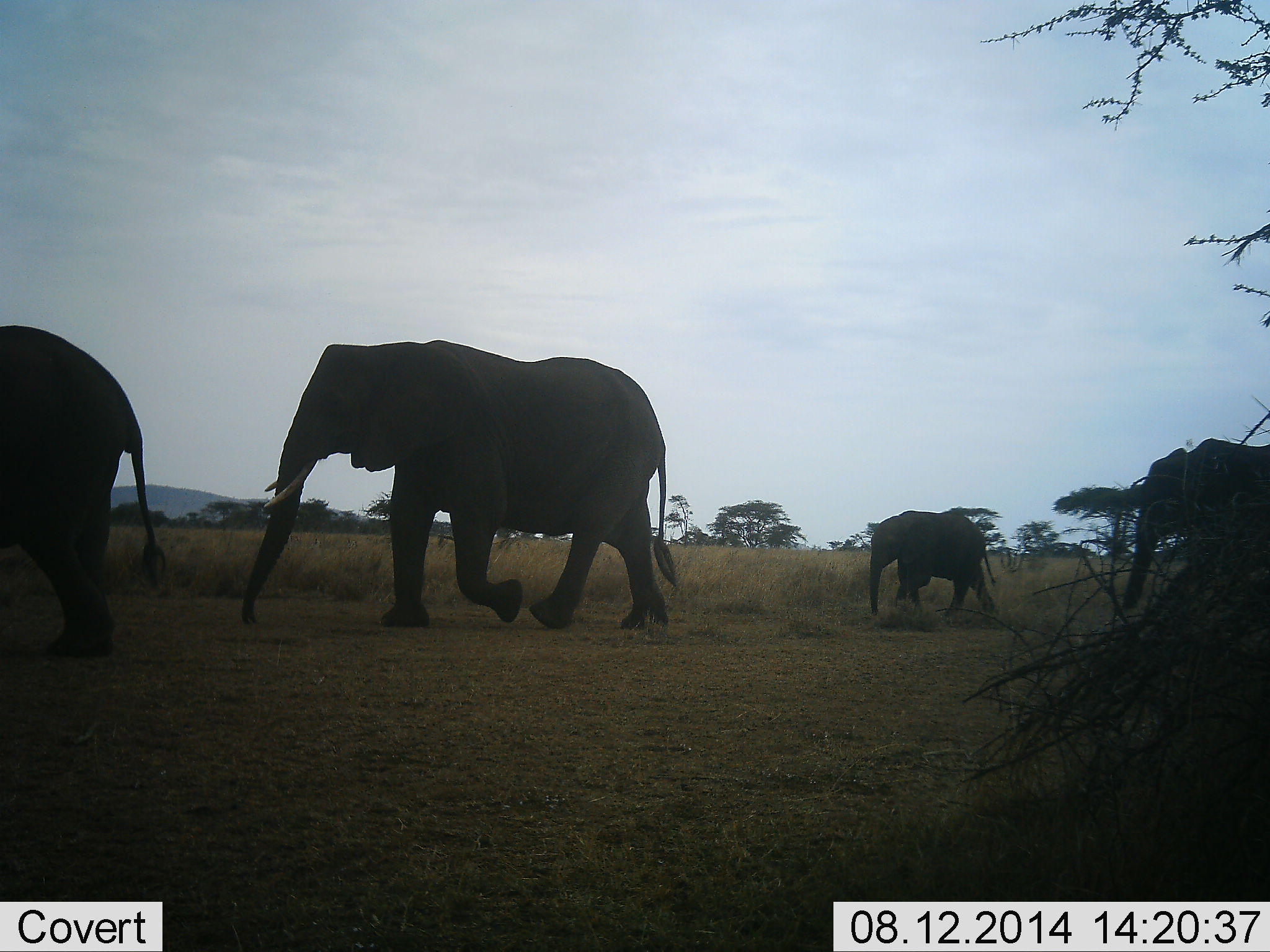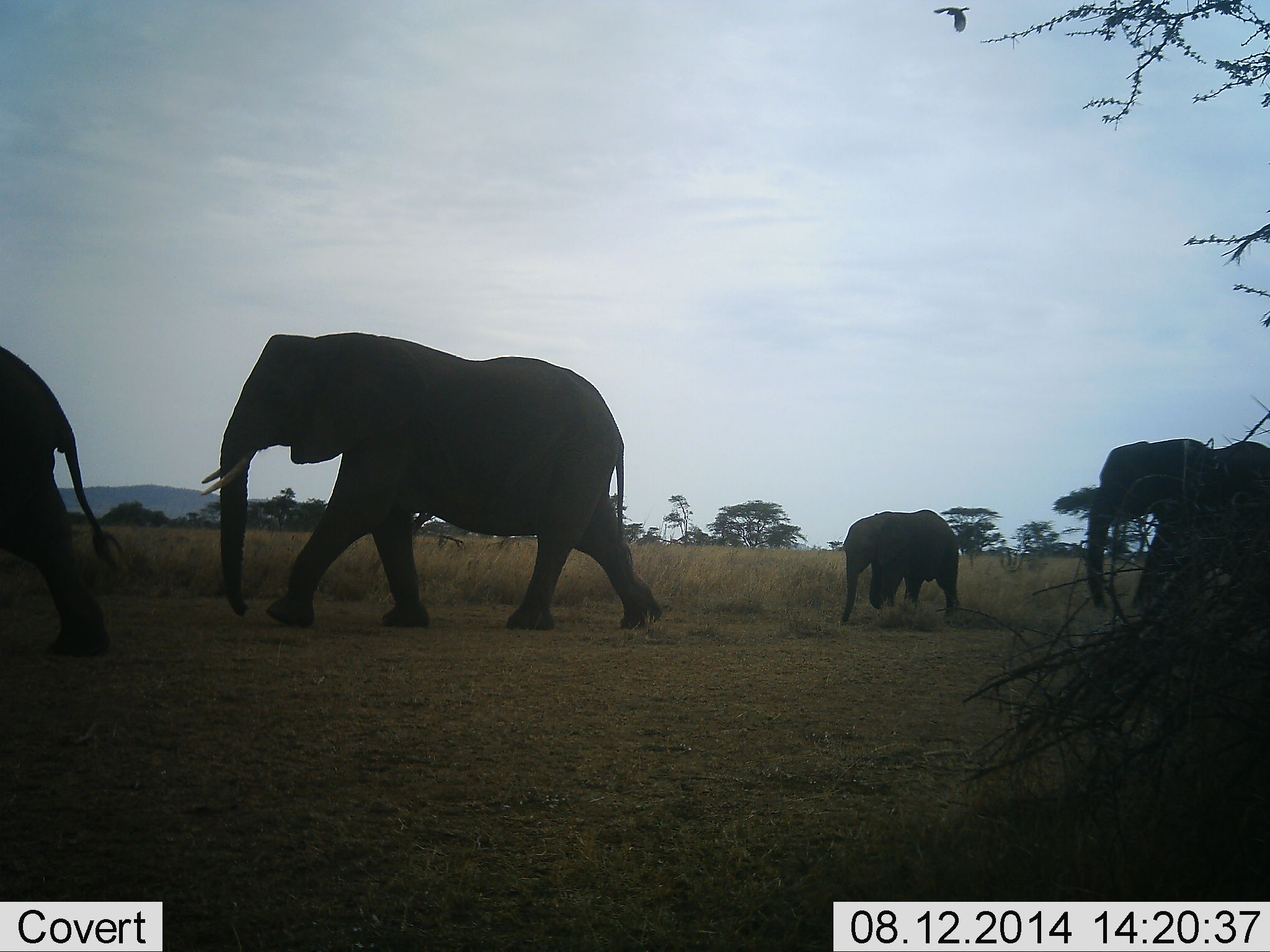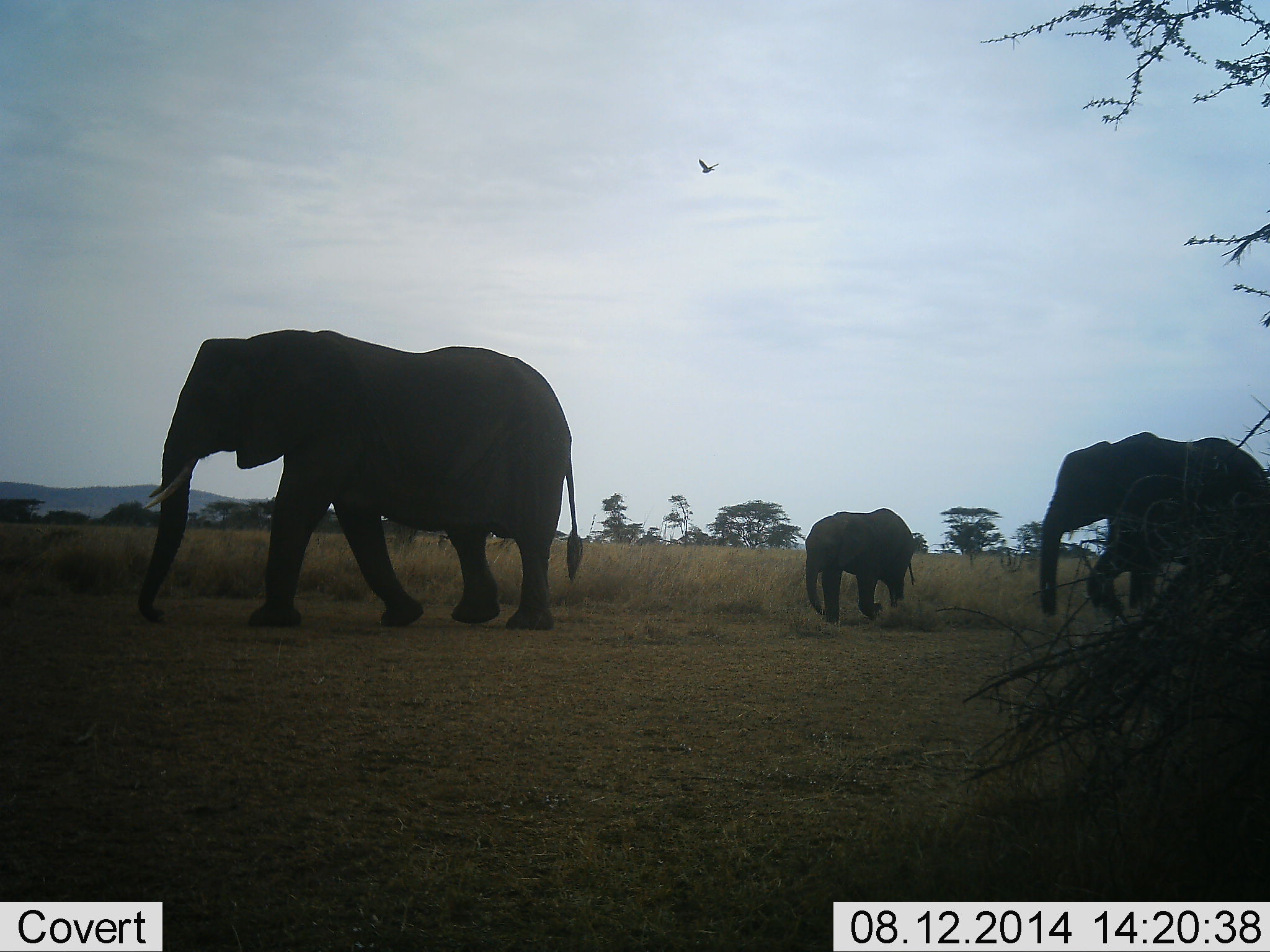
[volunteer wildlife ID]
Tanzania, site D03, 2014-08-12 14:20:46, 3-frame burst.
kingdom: Animalia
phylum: Chordata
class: Mammalia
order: Proboscidea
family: Elephantidae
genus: Loxodonta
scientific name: Loxodonta africana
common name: african bush elephant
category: elephant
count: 4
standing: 19%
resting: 0%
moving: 81%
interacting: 0%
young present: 75%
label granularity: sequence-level